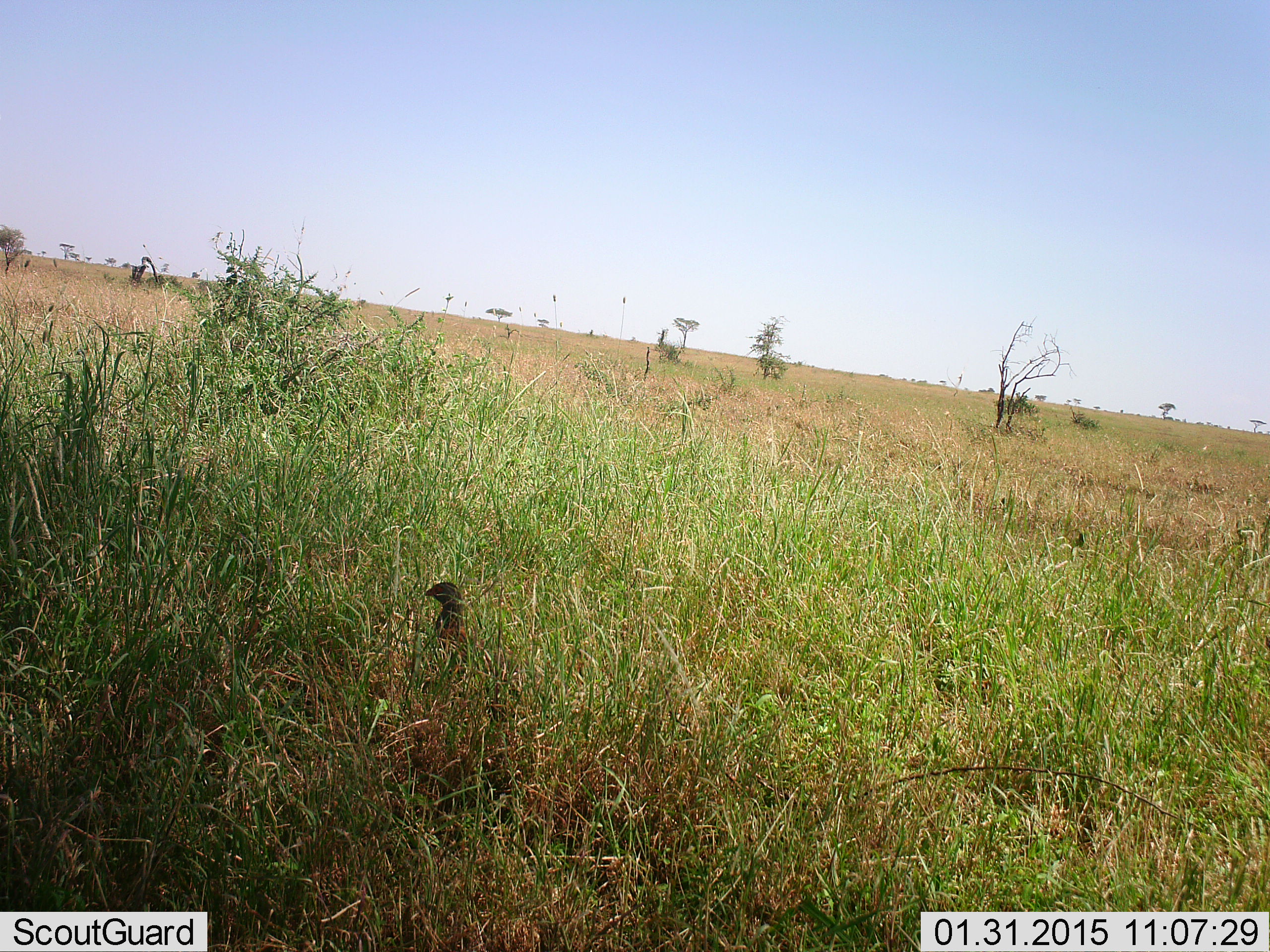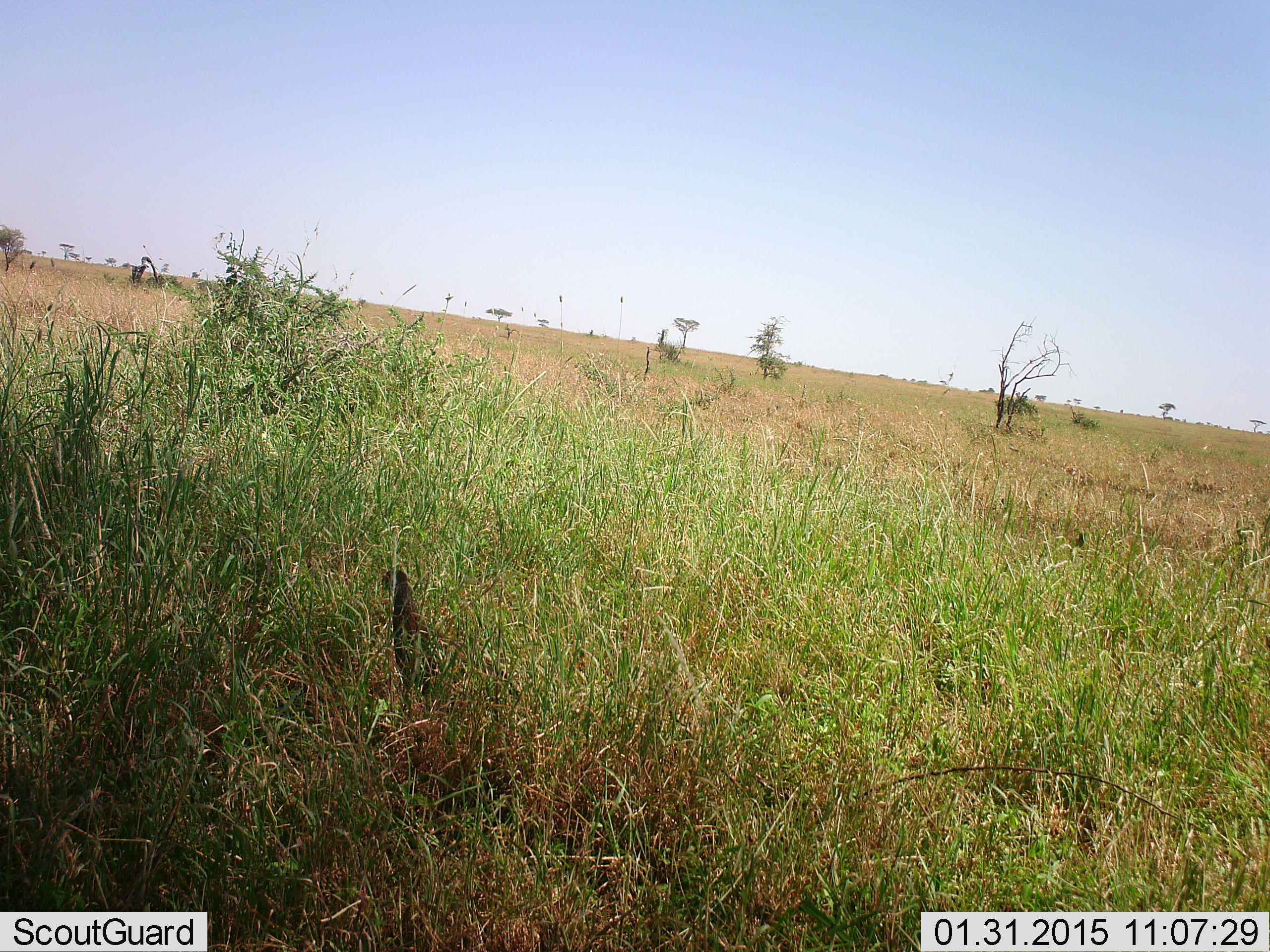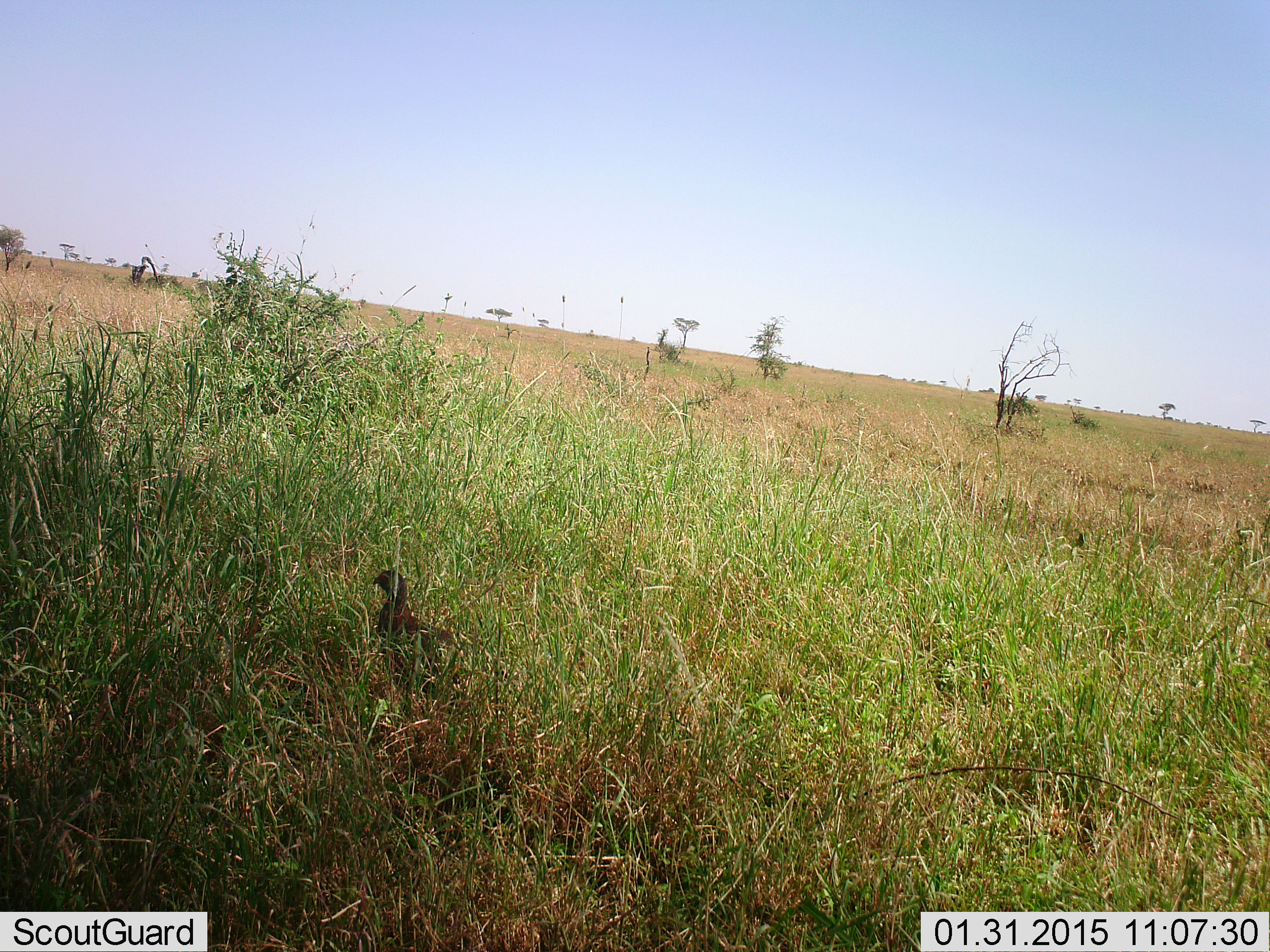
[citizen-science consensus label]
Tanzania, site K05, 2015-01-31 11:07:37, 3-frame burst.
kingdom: Animalia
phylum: Chordata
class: Aves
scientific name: Aves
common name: bird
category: otherbird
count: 1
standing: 20%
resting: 0%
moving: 90%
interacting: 0%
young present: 0%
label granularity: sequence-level